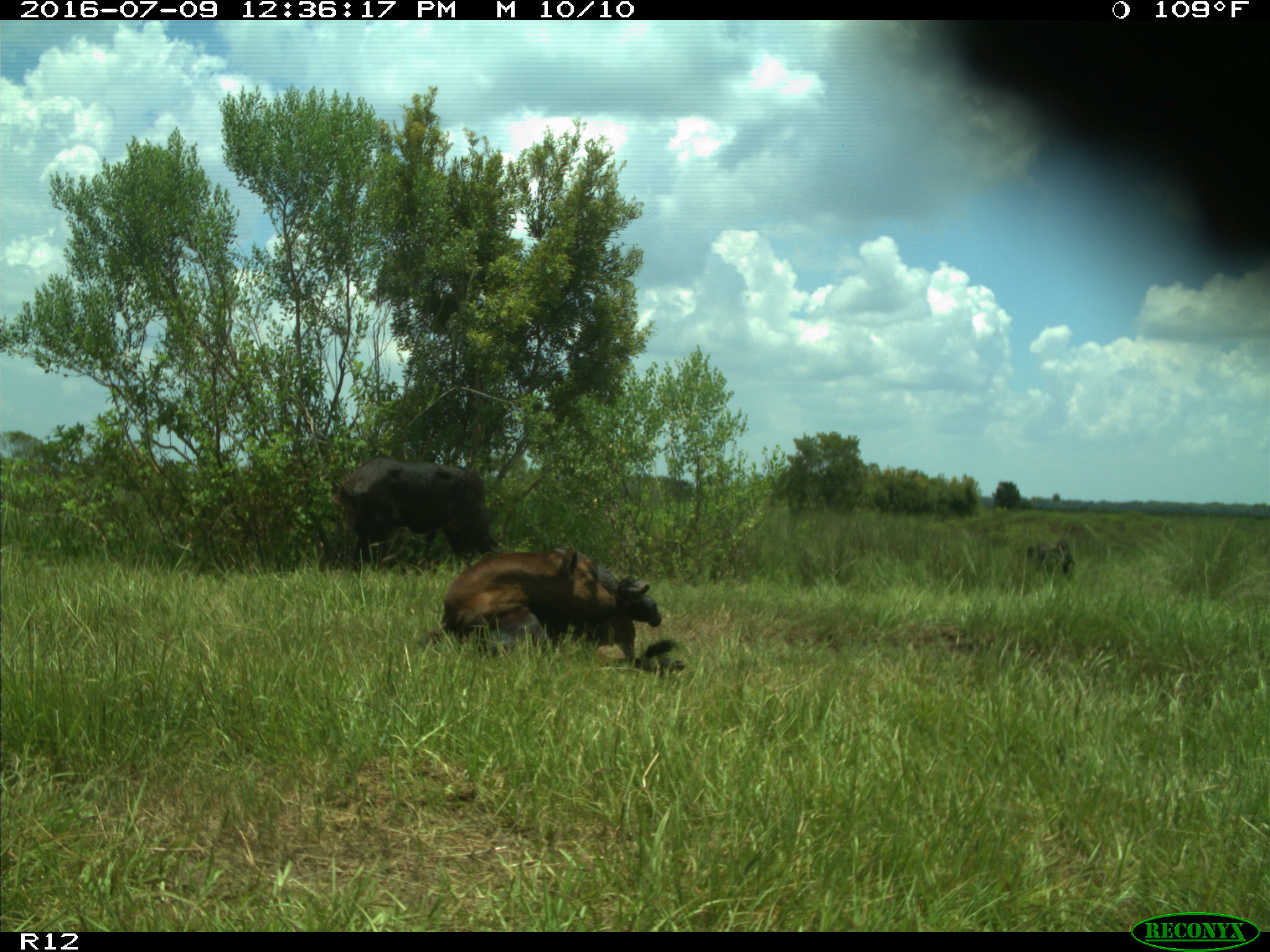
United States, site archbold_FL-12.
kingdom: Animalia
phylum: Chordata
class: Mammalia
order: Artiodactyla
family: Bovidae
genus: Bos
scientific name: Bos taurus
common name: domestic cow